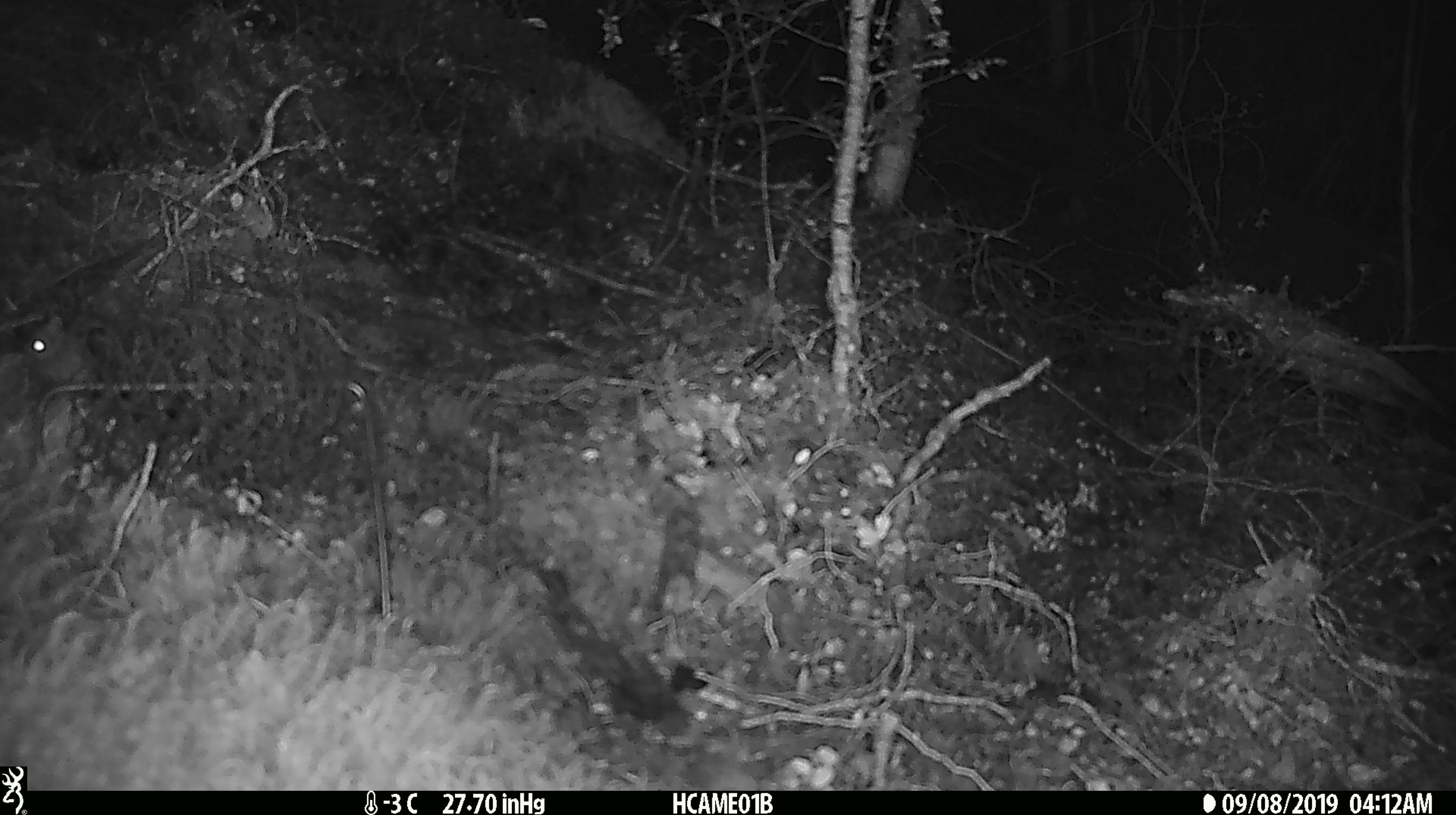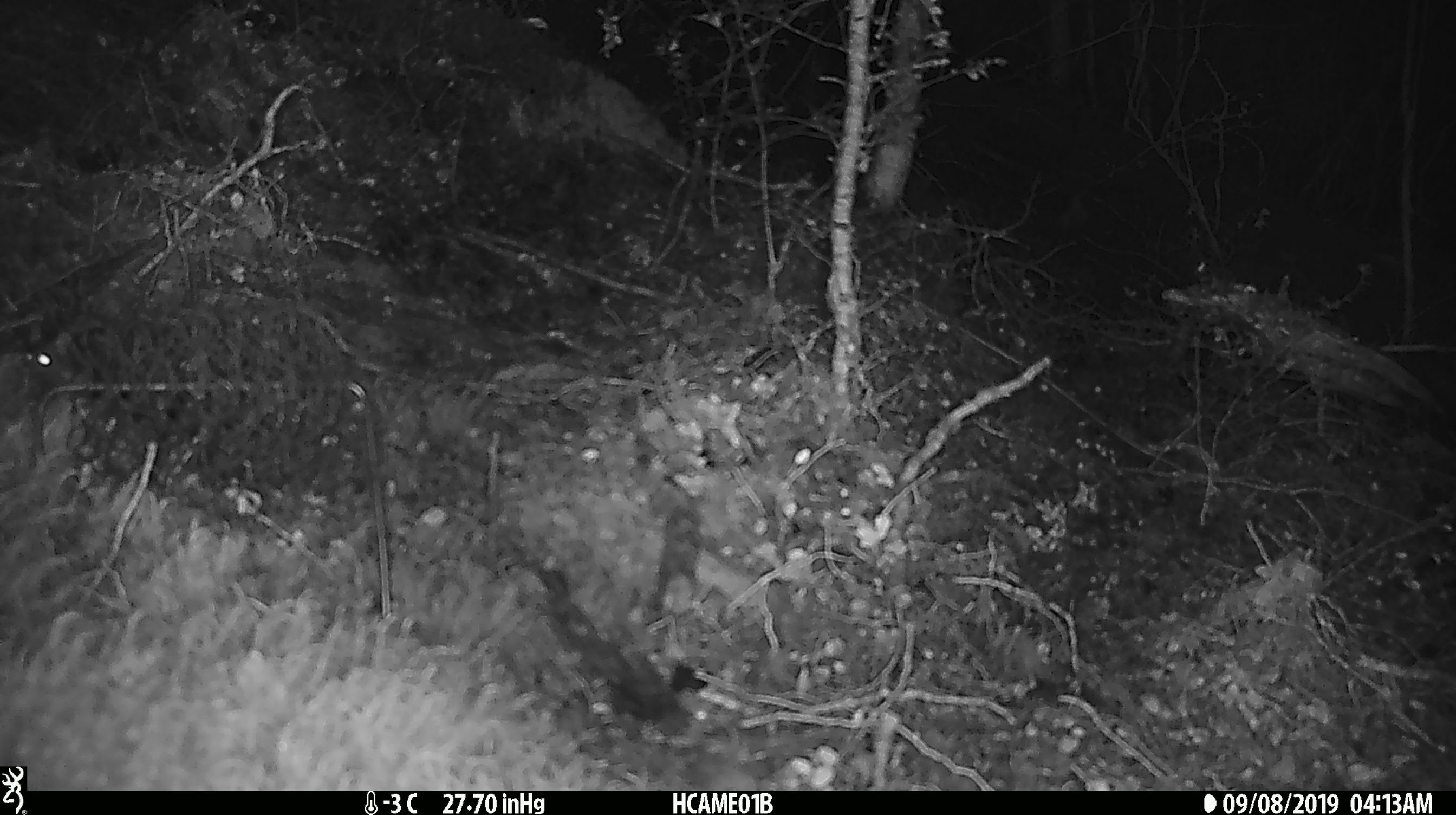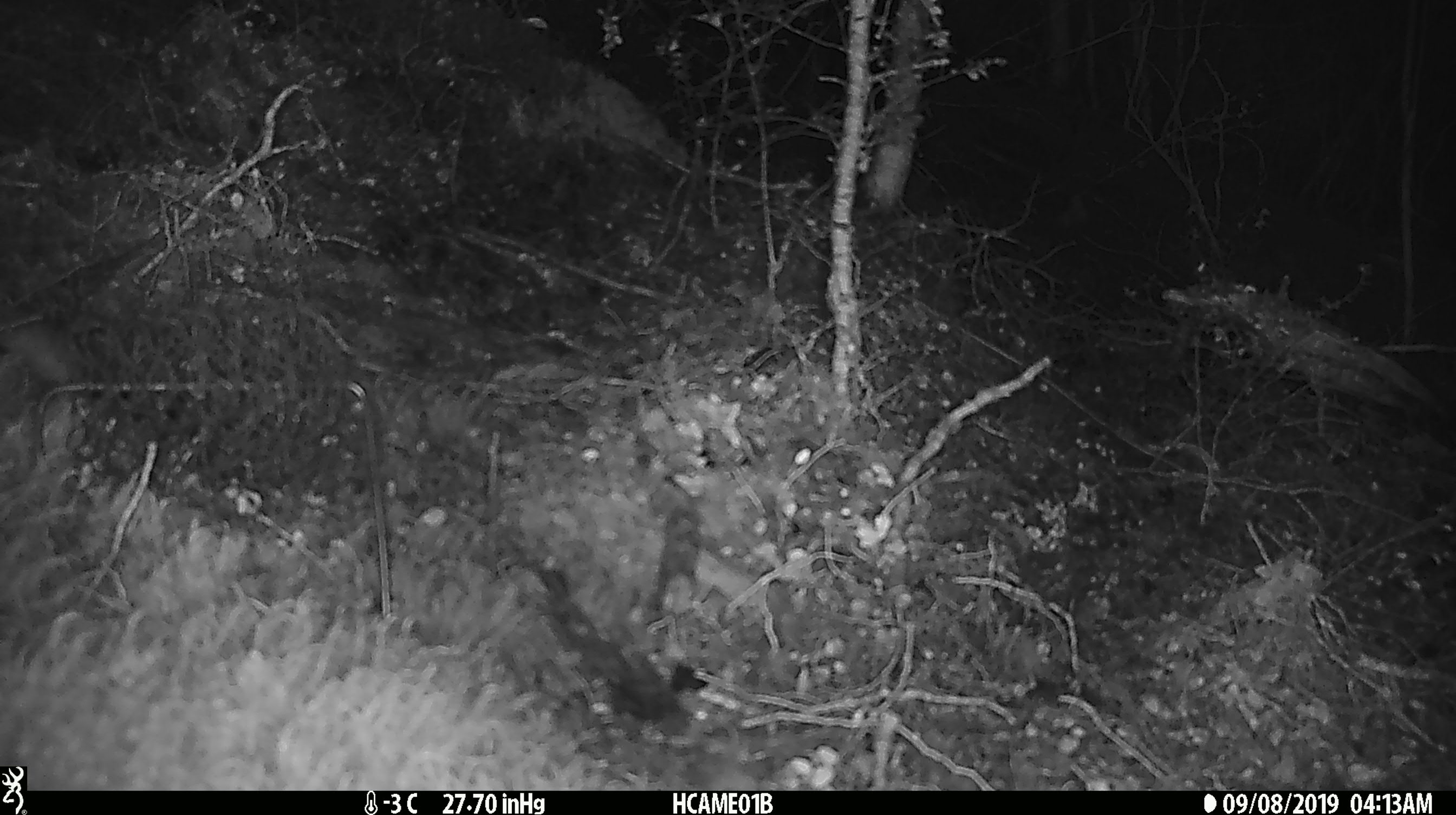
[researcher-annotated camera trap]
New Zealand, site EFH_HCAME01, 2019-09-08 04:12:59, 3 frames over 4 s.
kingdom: Animalia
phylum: Chordata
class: Mammalia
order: Rodentia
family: Muridae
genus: Mus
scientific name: Mus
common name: mouse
Mouse (Mus).